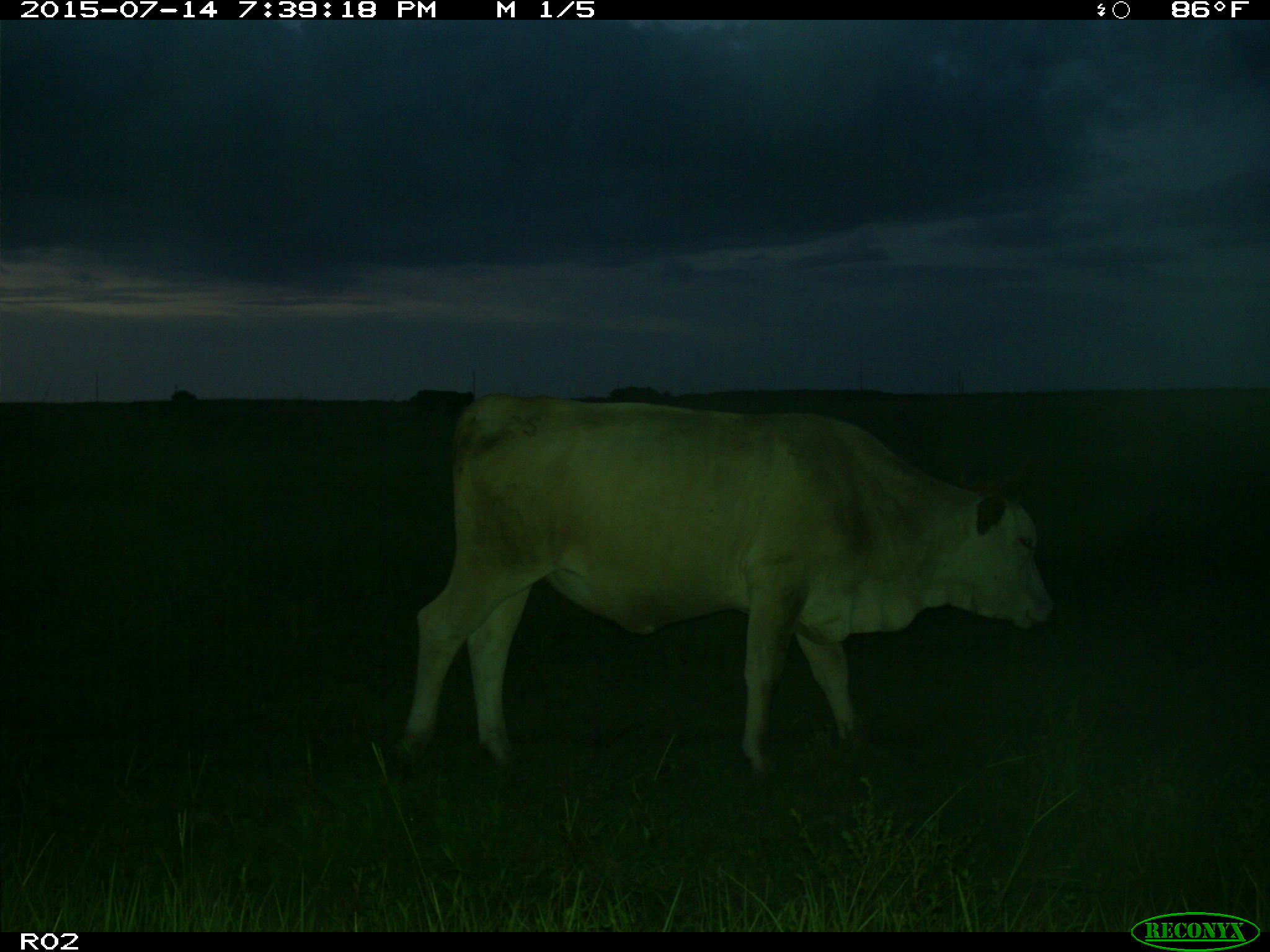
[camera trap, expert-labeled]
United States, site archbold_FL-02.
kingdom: Animalia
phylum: Chordata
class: Mammalia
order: Artiodactyla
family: Bovidae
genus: Bos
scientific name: Bos taurus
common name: domestic cow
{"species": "Bos taurus (domestic cow)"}